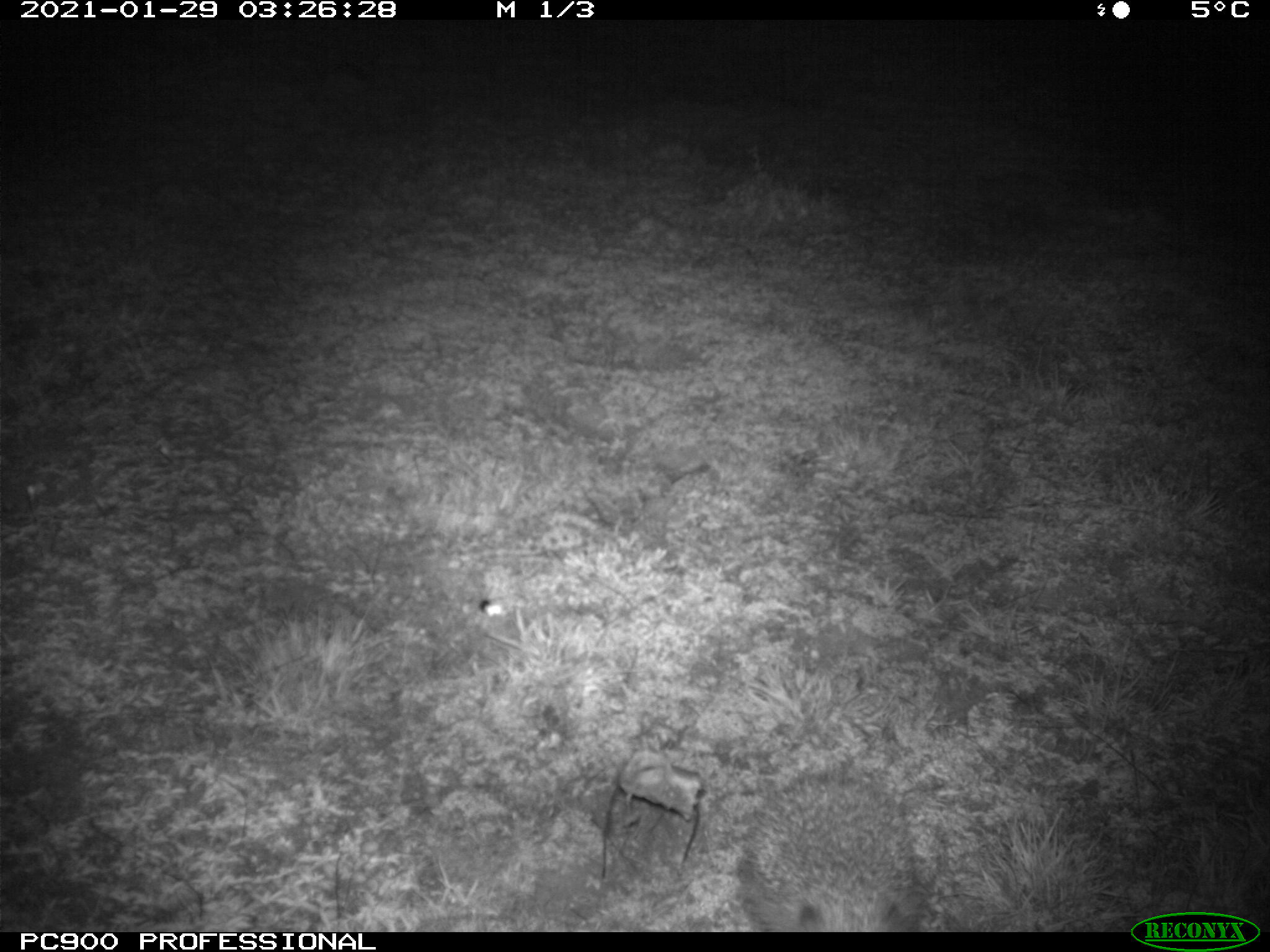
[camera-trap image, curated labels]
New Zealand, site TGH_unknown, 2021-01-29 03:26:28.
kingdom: Animalia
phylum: Chordata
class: Mammalia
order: Eulipotyphla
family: Erinaceidae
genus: Erinaceus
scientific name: Erinaceus europaeus europaeus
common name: european hedgehog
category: hedgehog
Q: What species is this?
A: Hedgehog (european hedgehog) (Erinaceus europaeus europaeus).